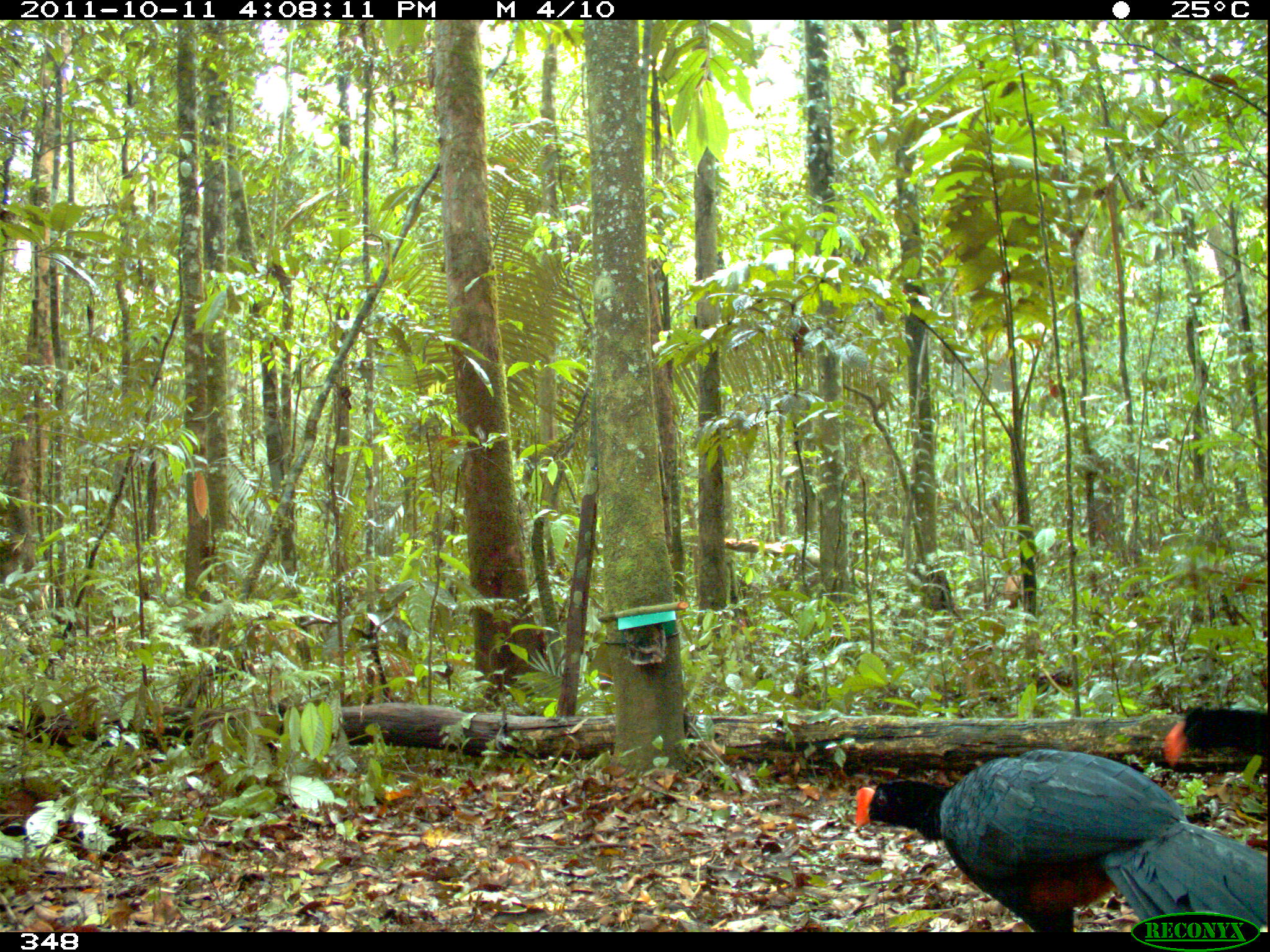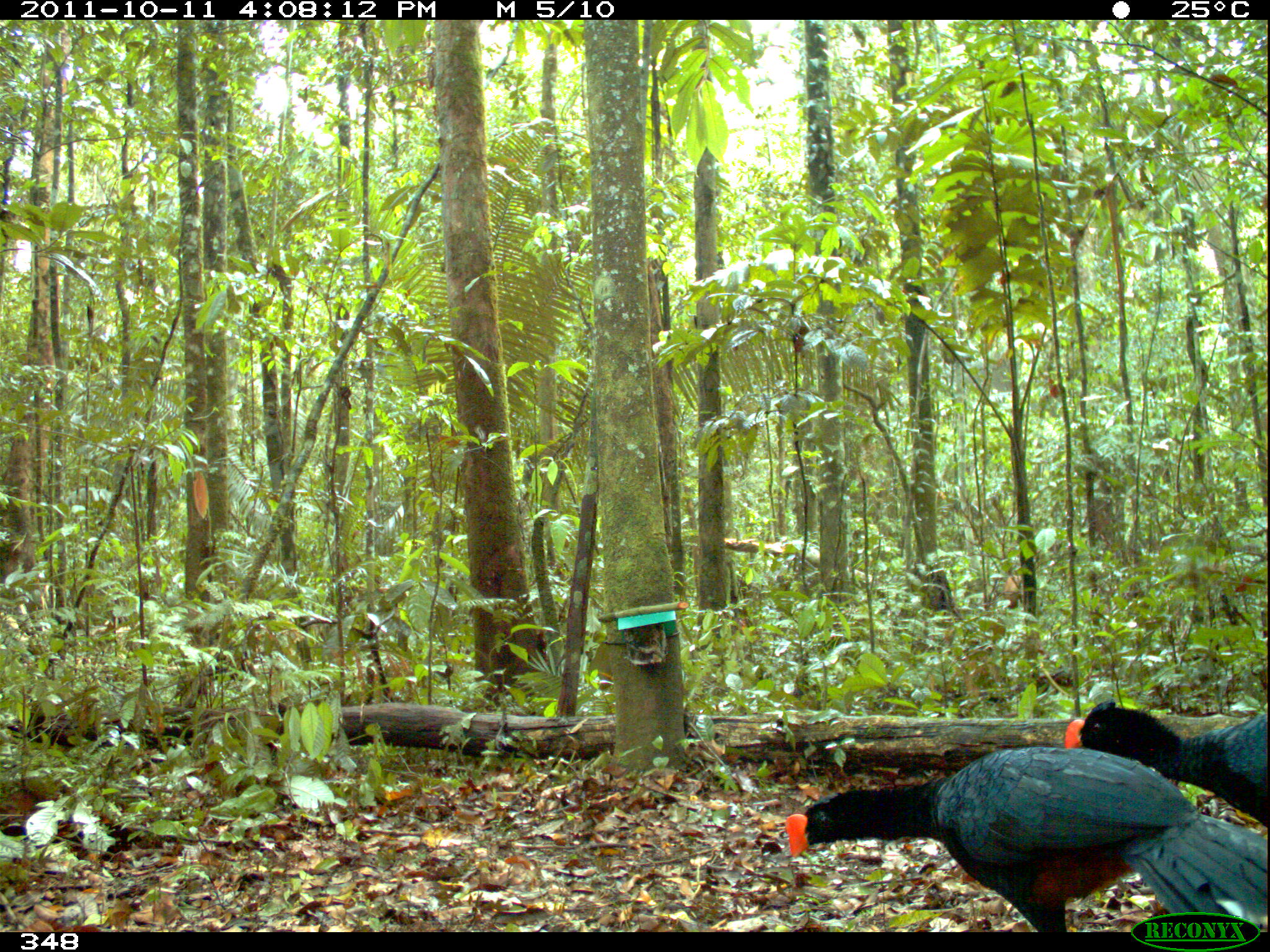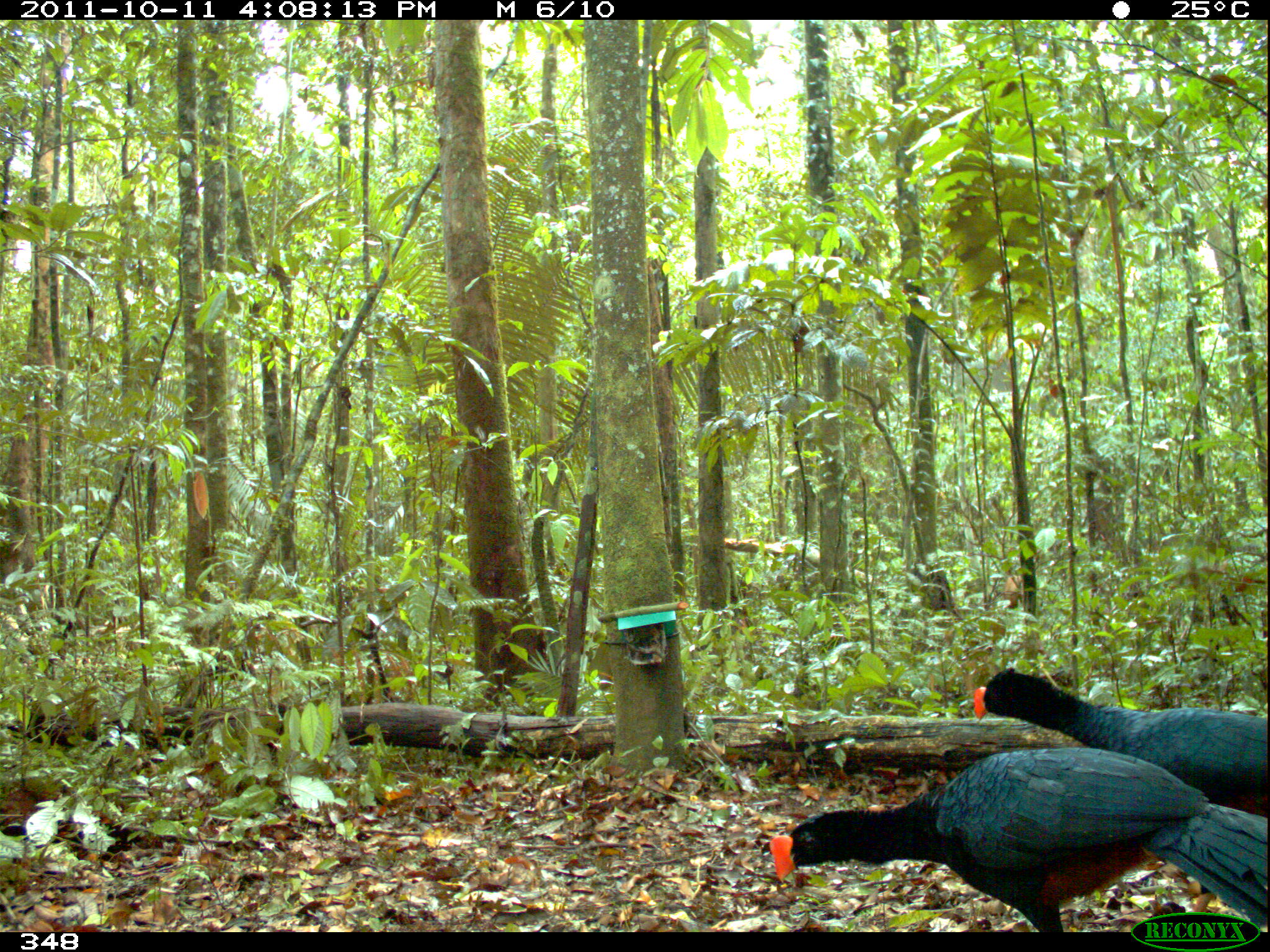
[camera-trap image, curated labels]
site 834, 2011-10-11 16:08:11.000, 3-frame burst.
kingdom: Animalia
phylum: Chordata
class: Aves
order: Galliformes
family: Cracidae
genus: Mitu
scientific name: Mitu tuberosum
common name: razor-billed curassow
Mitu tuberosum (razor-billed curassow).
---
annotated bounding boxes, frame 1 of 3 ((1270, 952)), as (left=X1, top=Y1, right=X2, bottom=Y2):
mitu tuberosum: (left=854, top=748, right=1267, bottom=932); (left=1163, top=707, right=1270, bottom=765)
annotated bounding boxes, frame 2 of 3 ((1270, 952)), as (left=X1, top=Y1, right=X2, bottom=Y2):
mitu tuberosum: (left=785, top=745, right=1269, bottom=932); (left=1063, top=699, right=1268, bottom=826)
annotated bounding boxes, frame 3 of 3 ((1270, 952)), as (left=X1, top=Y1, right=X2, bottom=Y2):
mitu tuberosum: (left=769, top=746, right=1267, bottom=932); (left=973, top=666, right=1270, bottom=800)